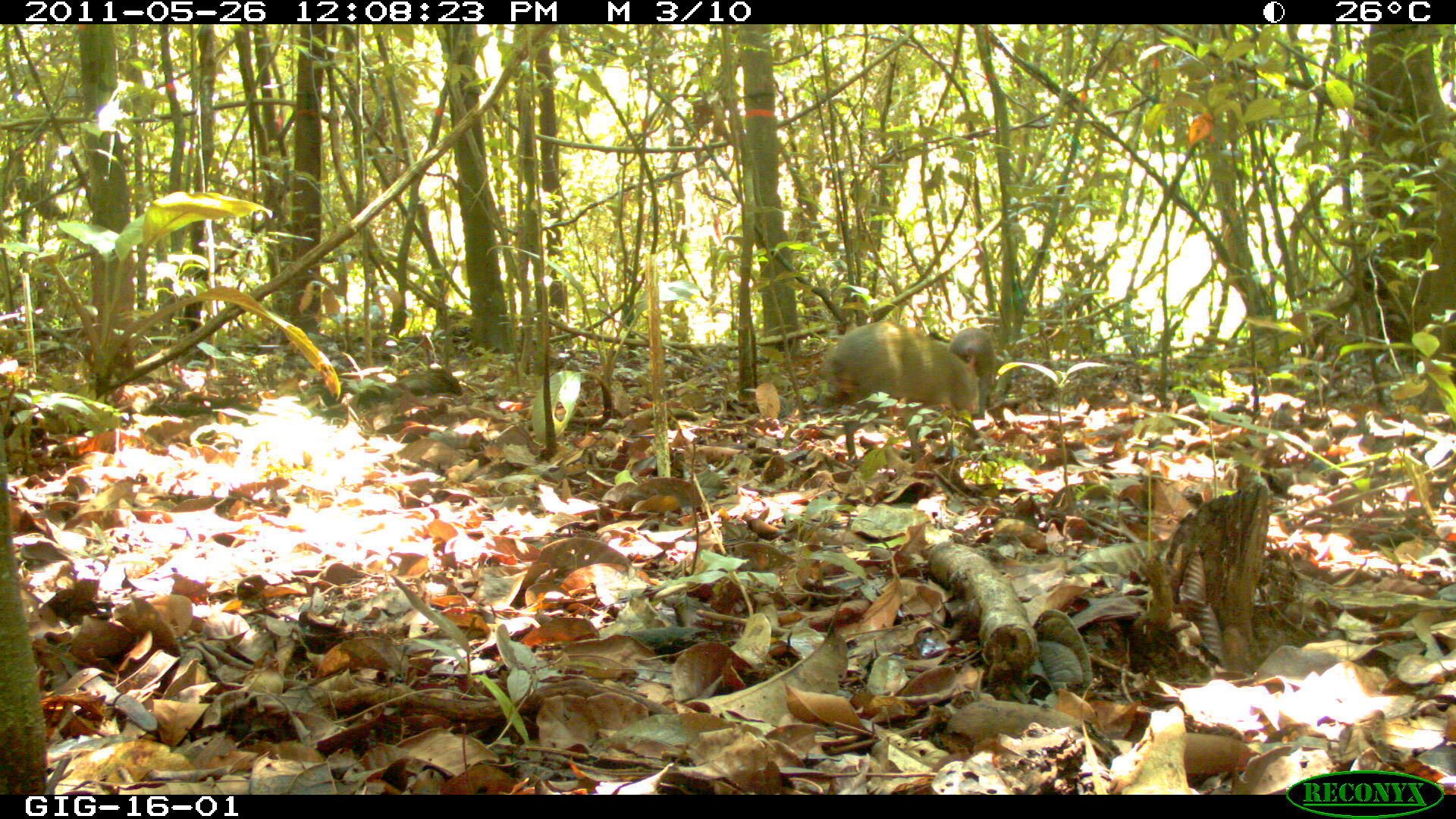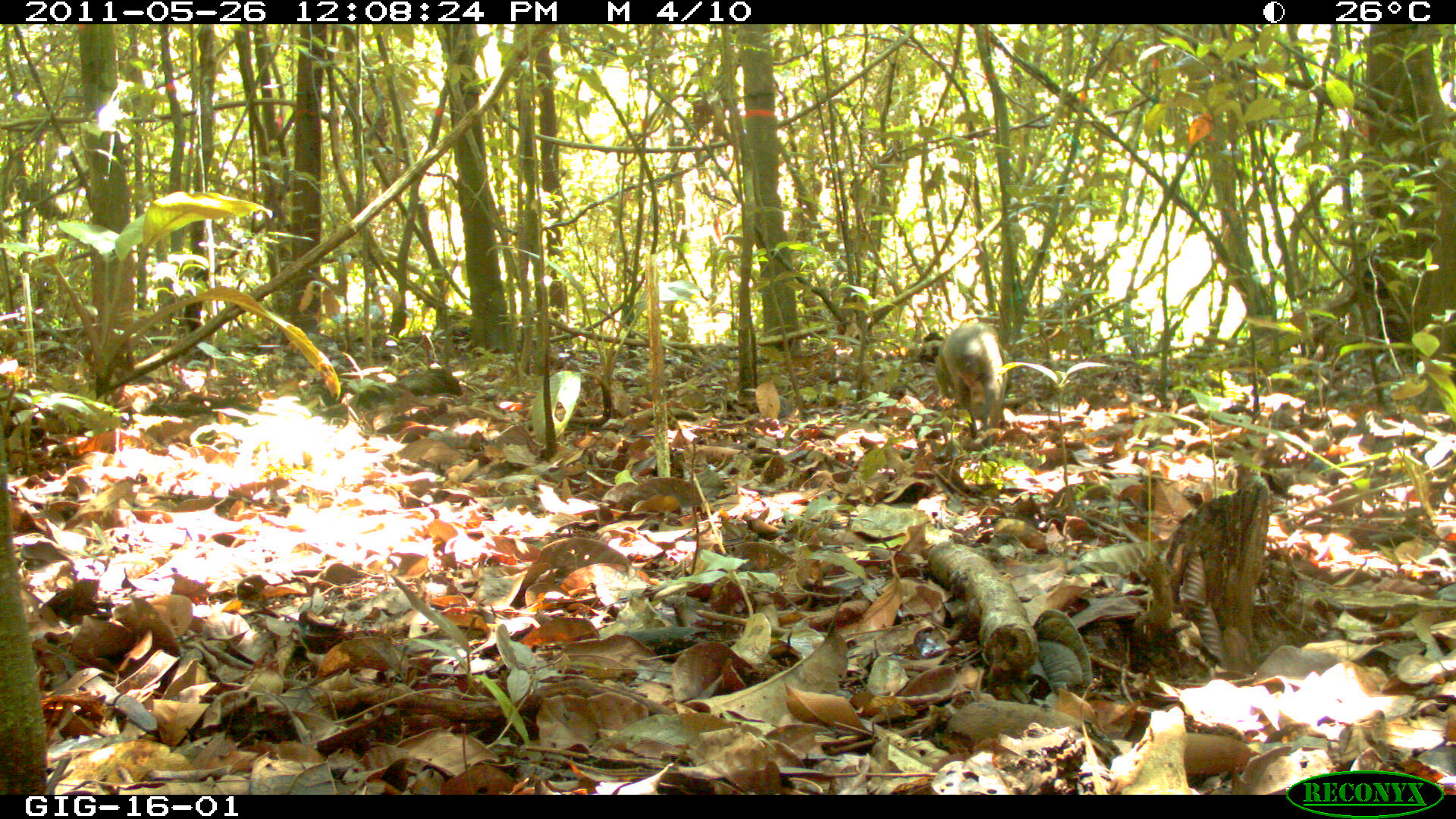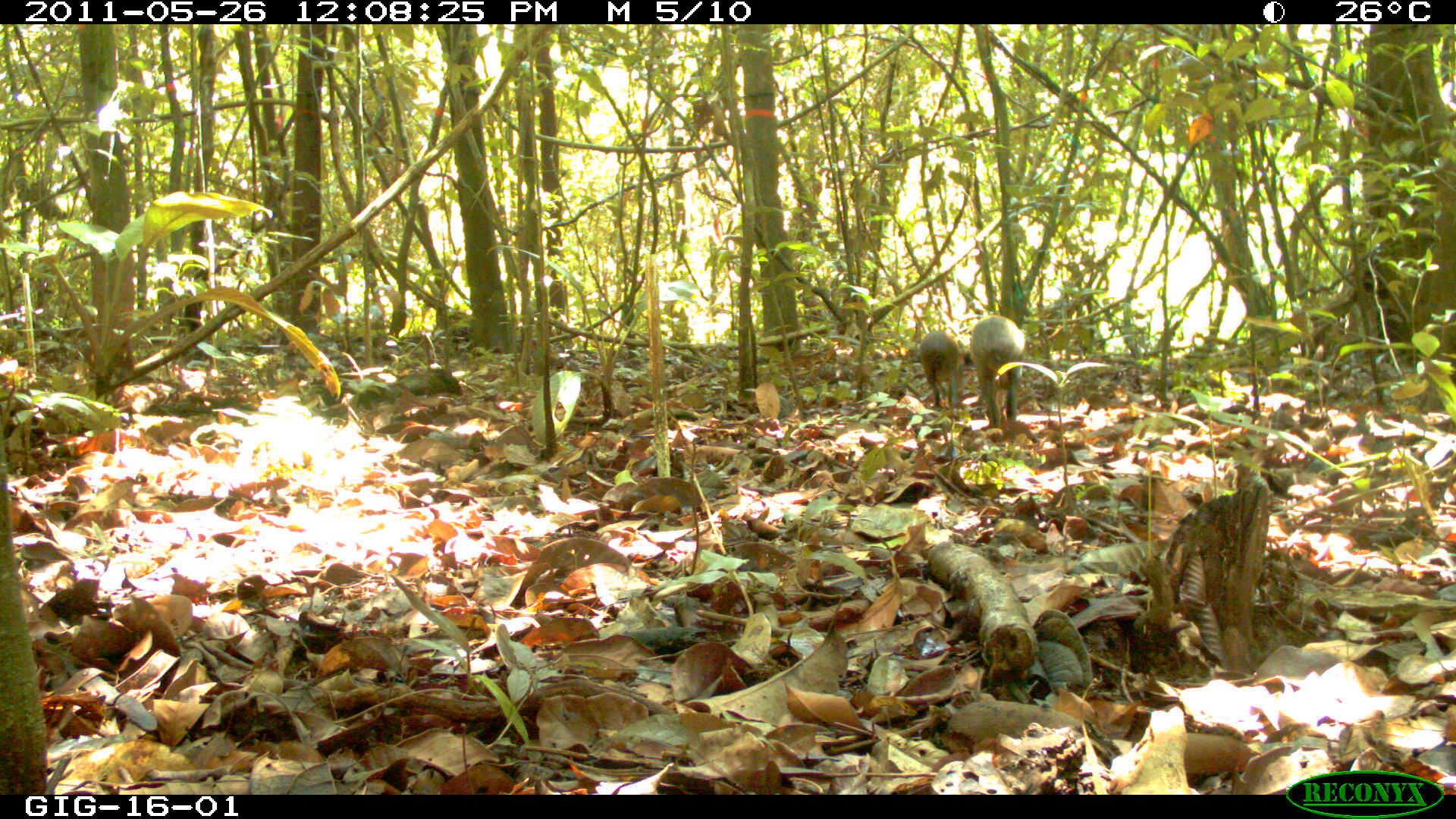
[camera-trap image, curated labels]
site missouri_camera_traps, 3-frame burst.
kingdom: Animalia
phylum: Chordata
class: Mammalia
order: Rodentia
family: Dasyproctidae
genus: Dasyprocta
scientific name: Dasyprocta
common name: agouti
Agouti (Dasyprocta). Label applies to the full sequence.